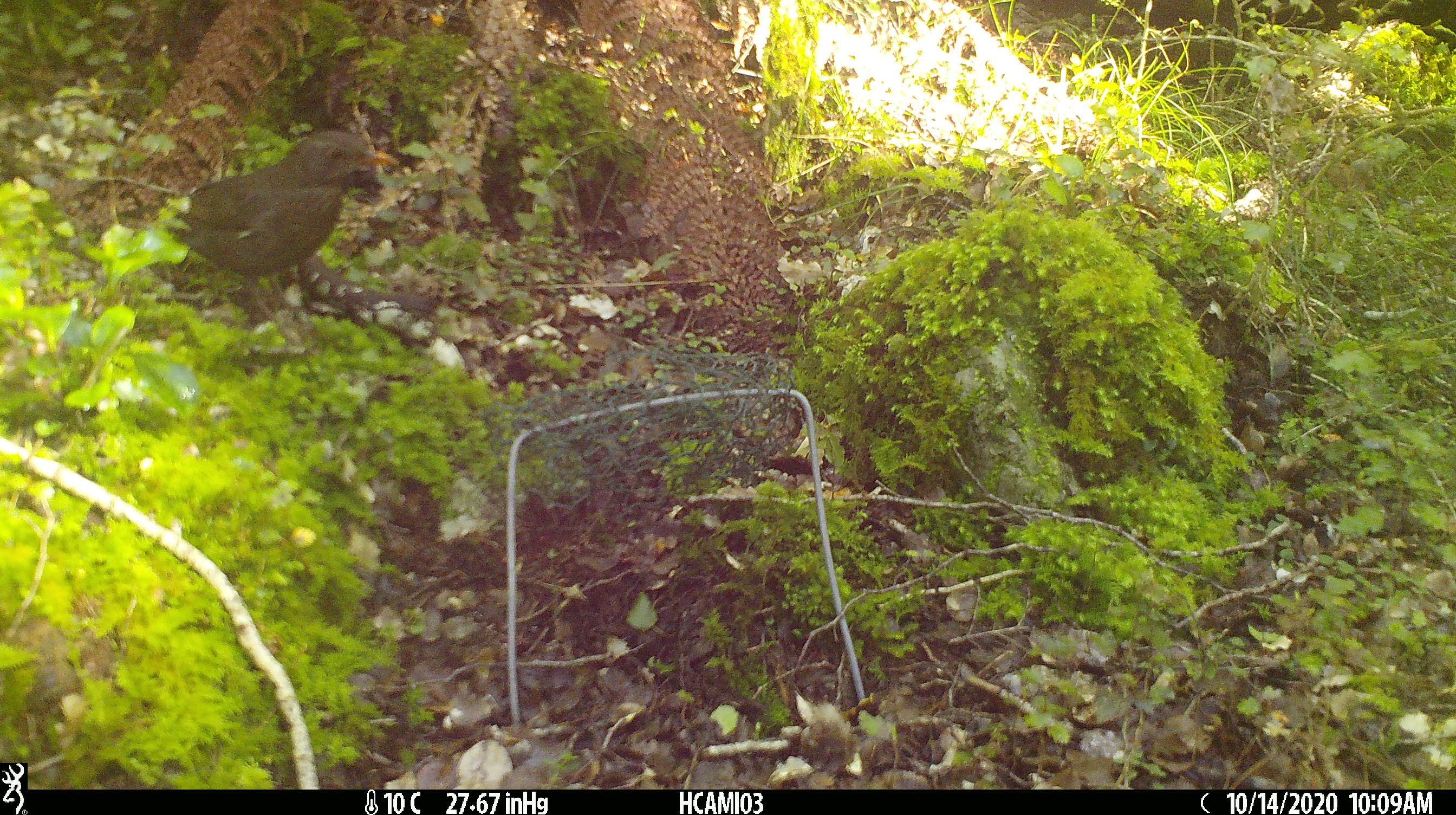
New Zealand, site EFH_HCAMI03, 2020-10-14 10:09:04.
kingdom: Animalia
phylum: Chordata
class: Aves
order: Passeriformes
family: Turdidae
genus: Turdus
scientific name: Turdus merula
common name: eurasian blackbird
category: blackbird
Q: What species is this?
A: Blackbird (eurasian blackbird) (Turdus merula).